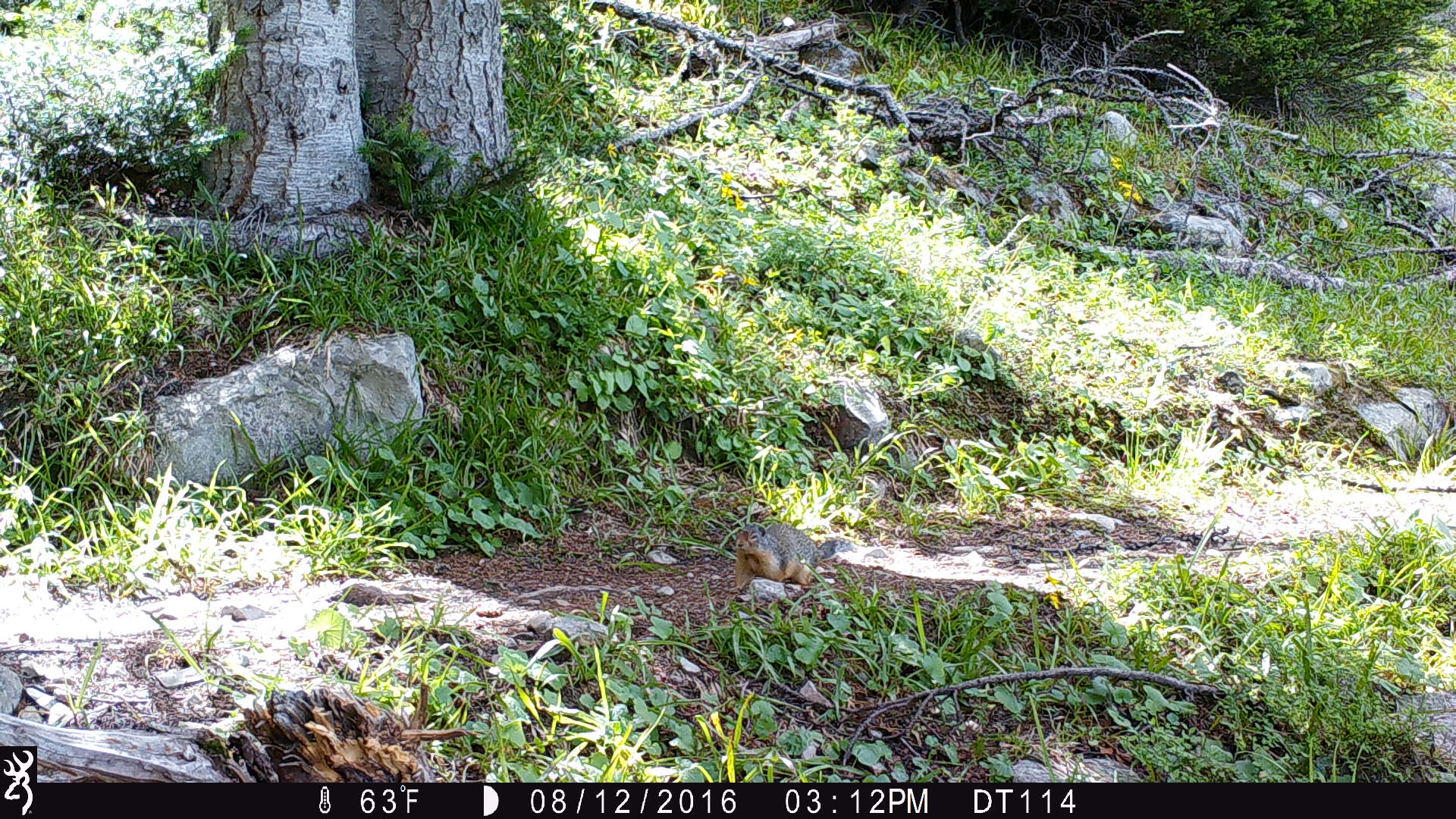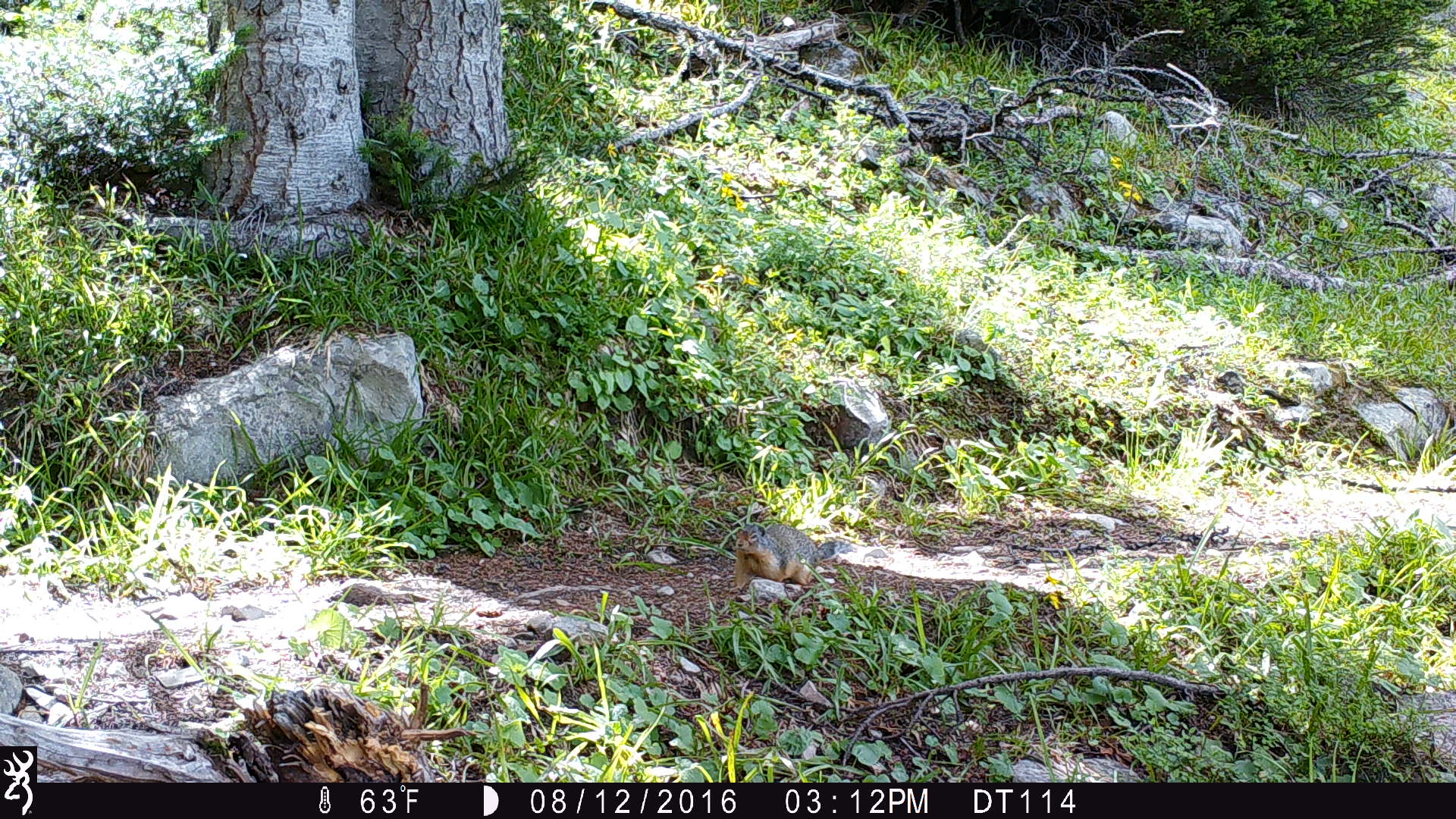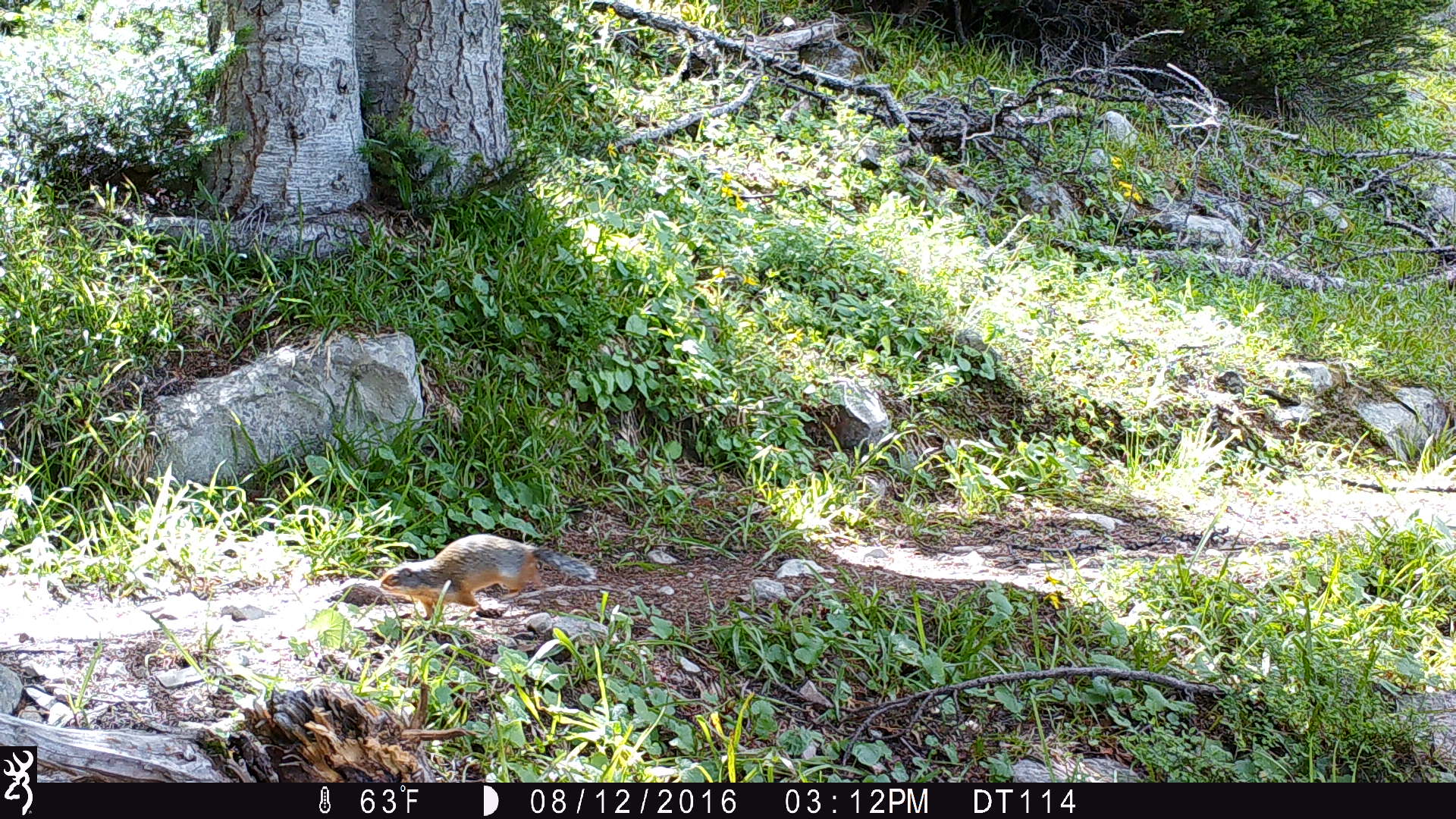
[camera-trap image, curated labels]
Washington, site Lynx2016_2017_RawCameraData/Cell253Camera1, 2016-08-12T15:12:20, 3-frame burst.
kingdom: Animalia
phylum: Chordata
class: Mammalia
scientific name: Mammalia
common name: small mammal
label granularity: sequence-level